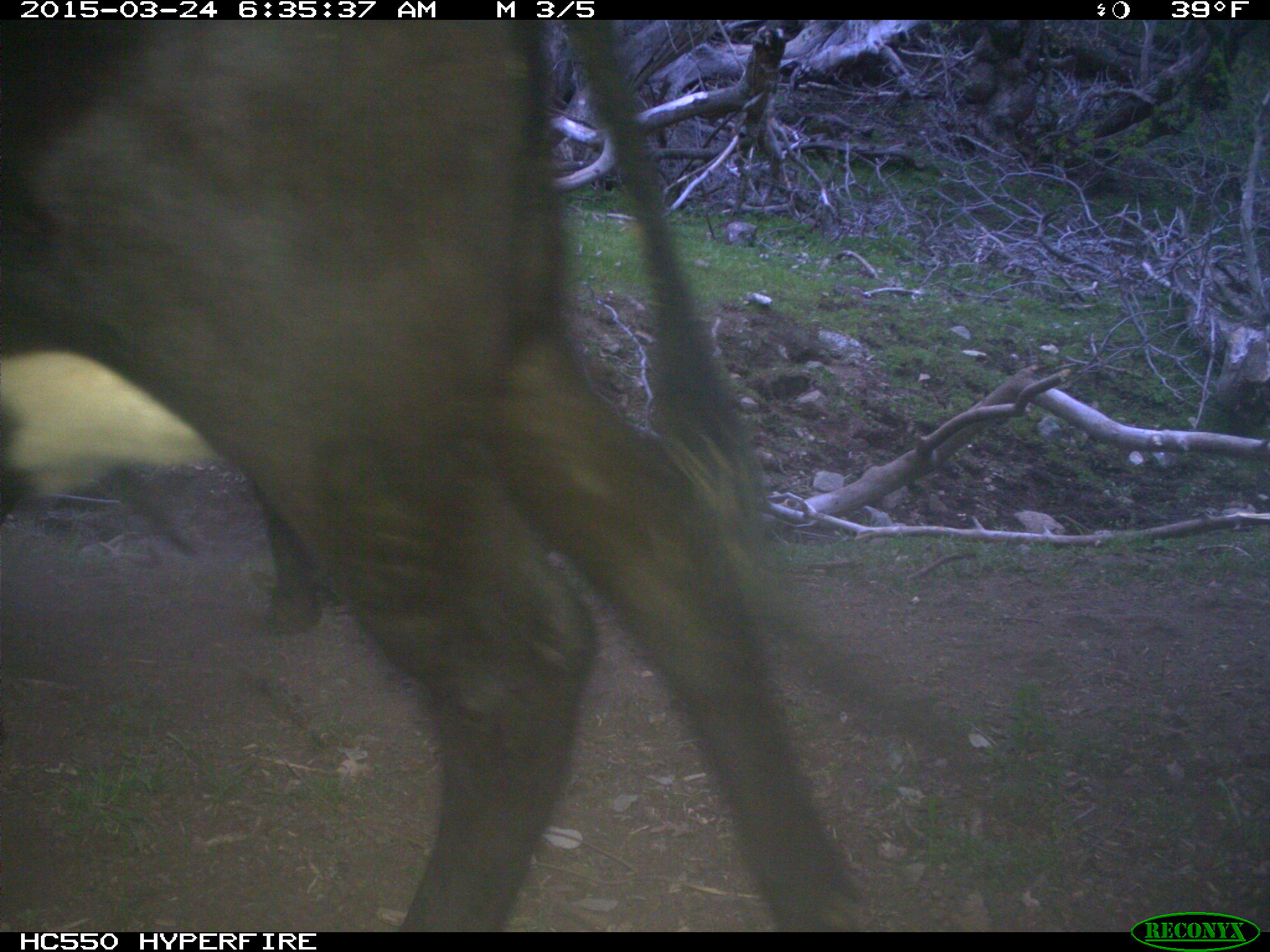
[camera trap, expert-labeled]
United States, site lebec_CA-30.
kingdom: Animalia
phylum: Chordata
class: Mammalia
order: Artiodactyla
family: Bovidae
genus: Bos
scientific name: Bos taurus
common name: domestic cow